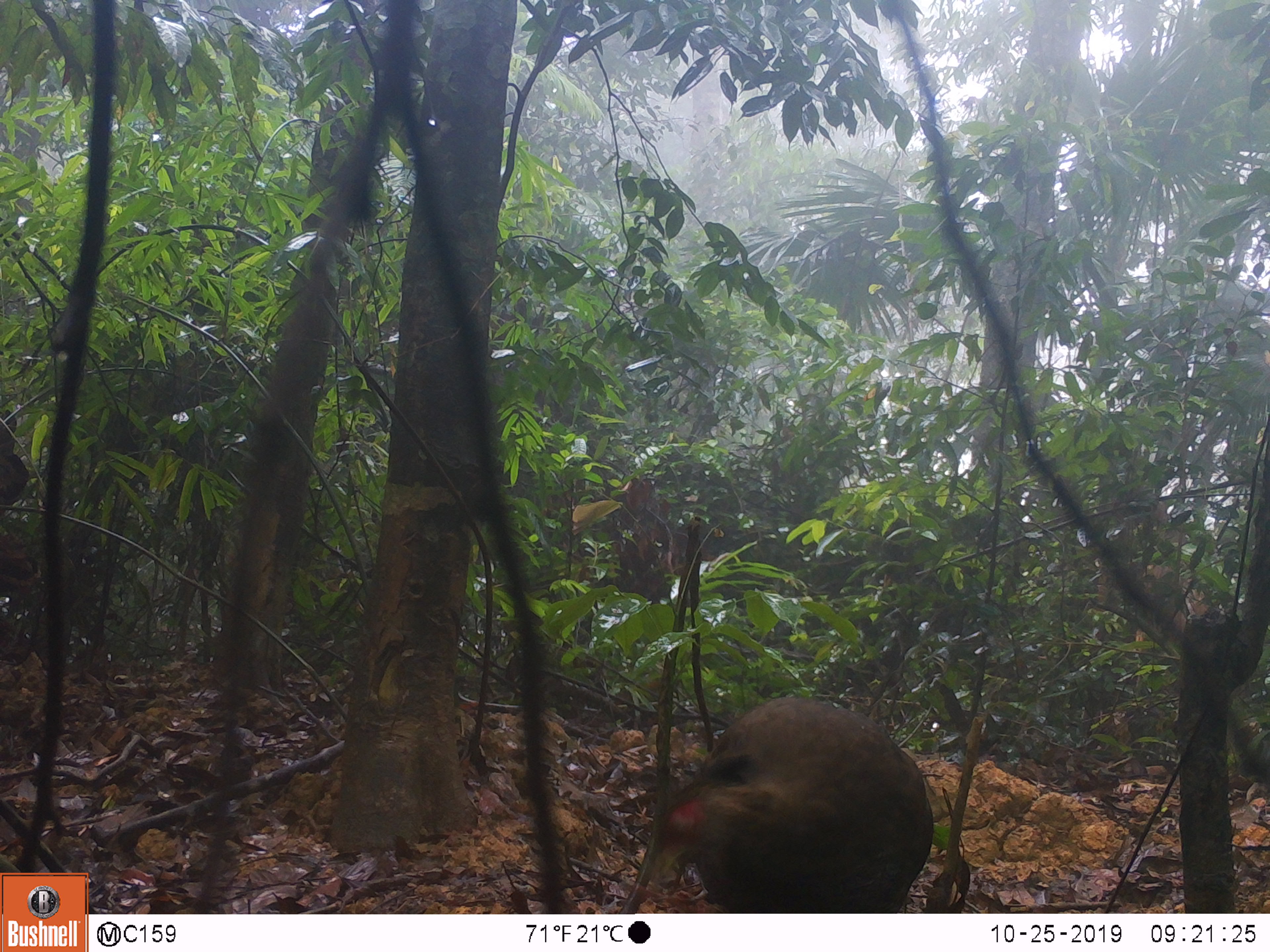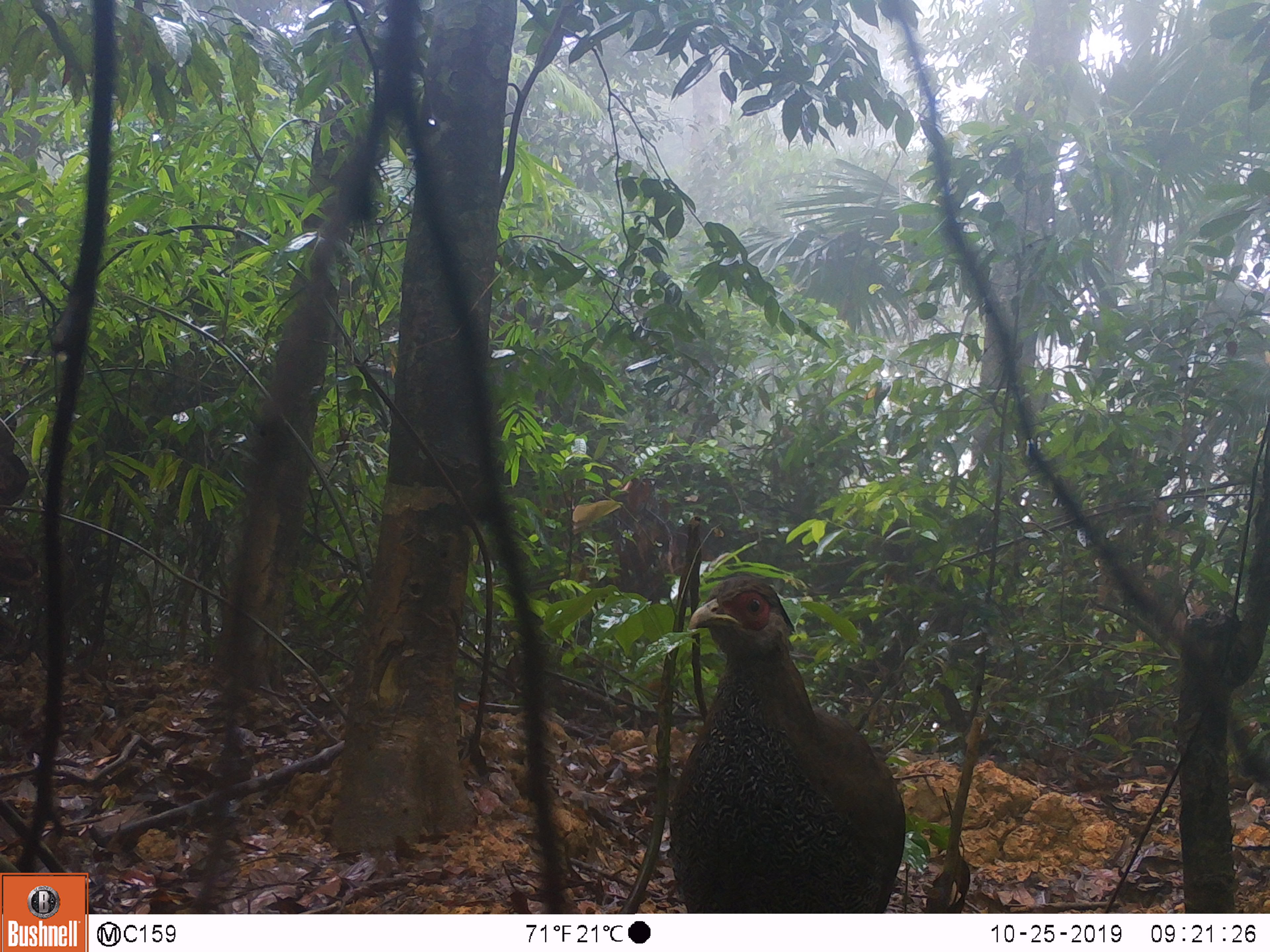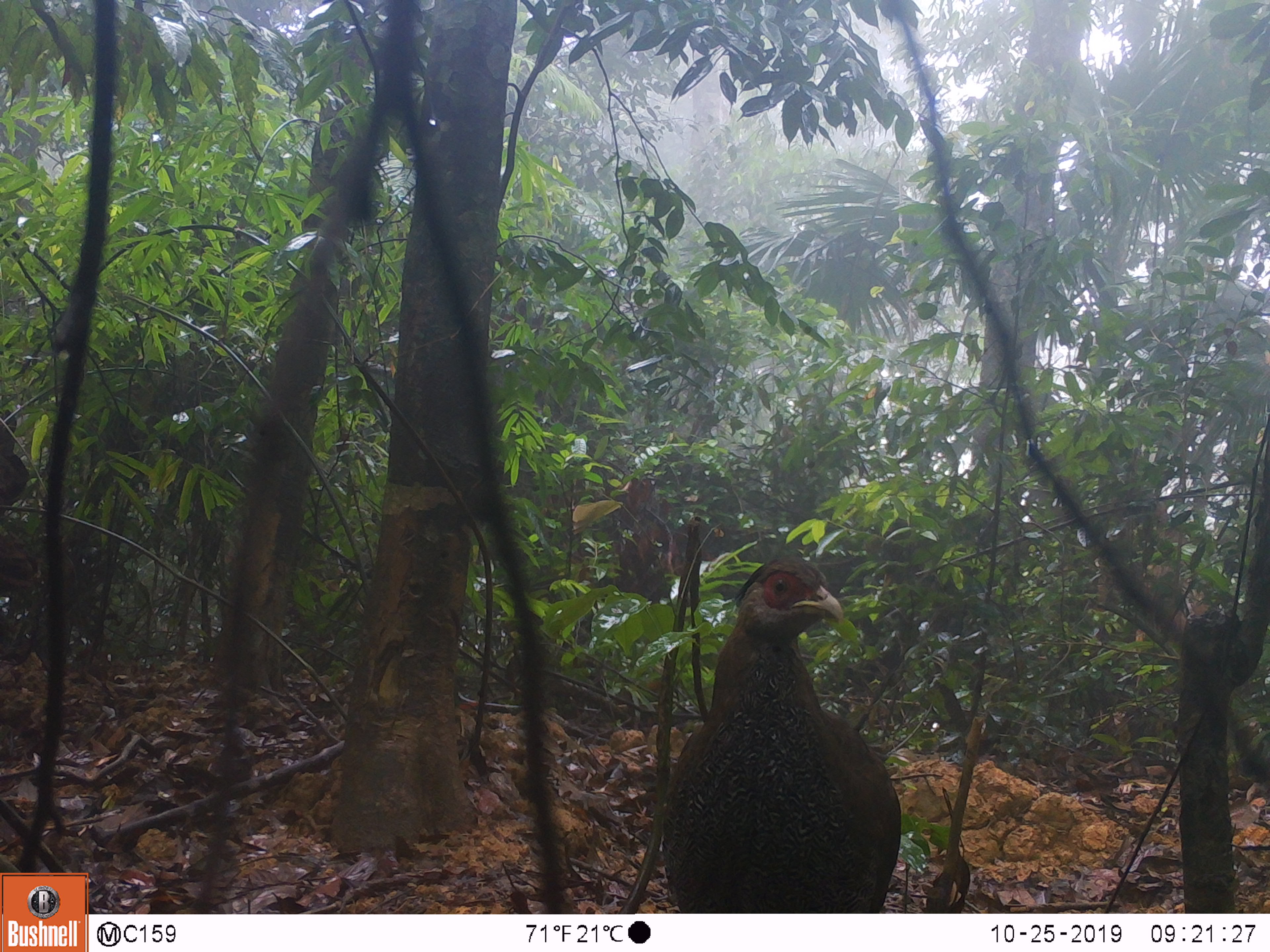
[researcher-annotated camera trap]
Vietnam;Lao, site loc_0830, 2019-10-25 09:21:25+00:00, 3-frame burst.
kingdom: Animalia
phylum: Chordata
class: Aves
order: Galliformes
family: Phasianidae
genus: Lophura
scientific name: Lophura nycthemera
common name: silver pheasant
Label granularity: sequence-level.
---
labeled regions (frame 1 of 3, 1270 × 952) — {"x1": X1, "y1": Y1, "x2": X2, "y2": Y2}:
silver pheasant: {"x1": 649, "y1": 695, "x2": 933, "y2": 911}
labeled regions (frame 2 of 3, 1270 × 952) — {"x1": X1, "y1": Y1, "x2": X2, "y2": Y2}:
silver pheasant: {"x1": 669, "y1": 569, "x2": 905, "y2": 913}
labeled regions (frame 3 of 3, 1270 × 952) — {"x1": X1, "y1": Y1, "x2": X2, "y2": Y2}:
silver pheasant: {"x1": 663, "y1": 552, "x2": 902, "y2": 910}